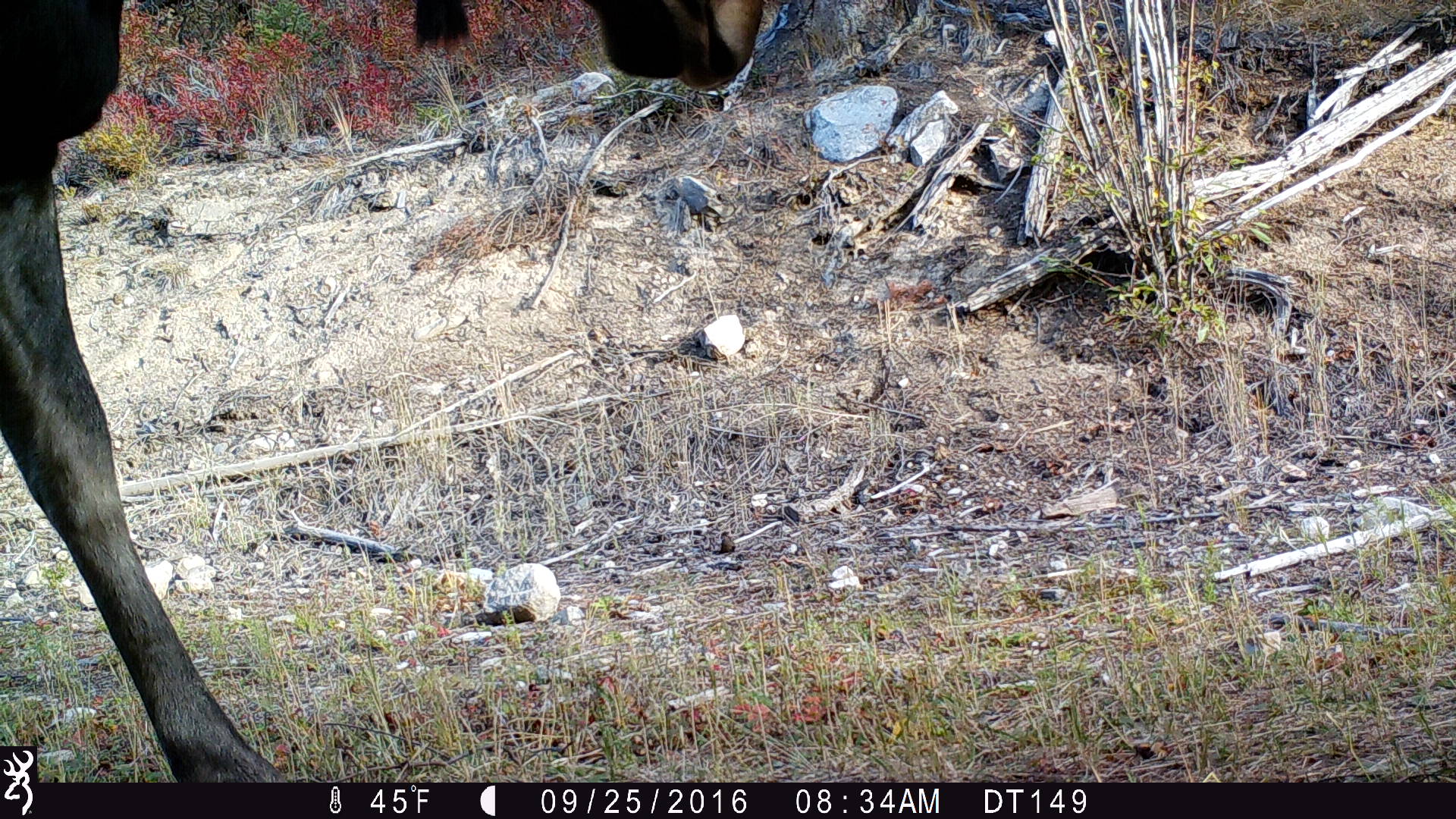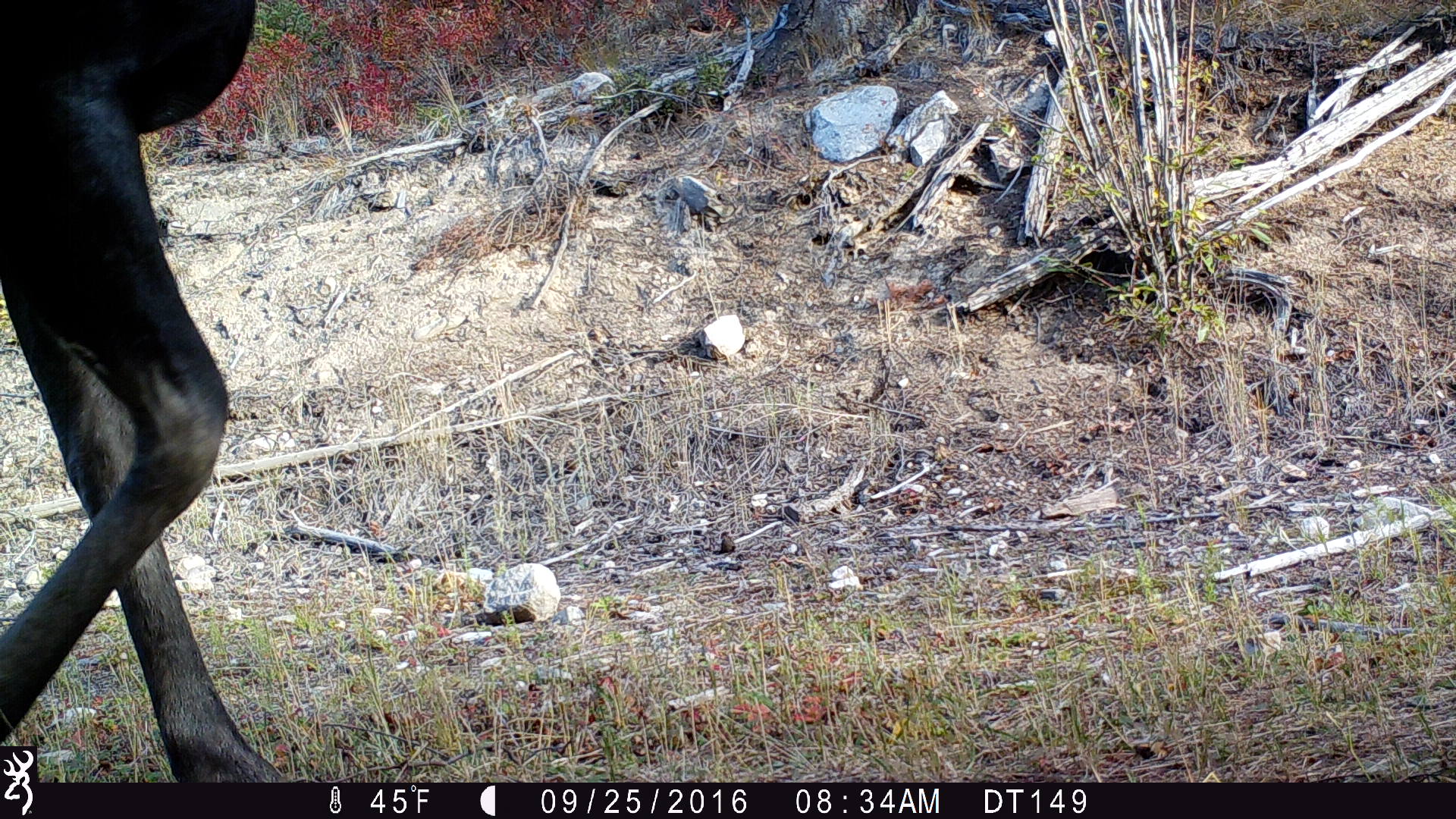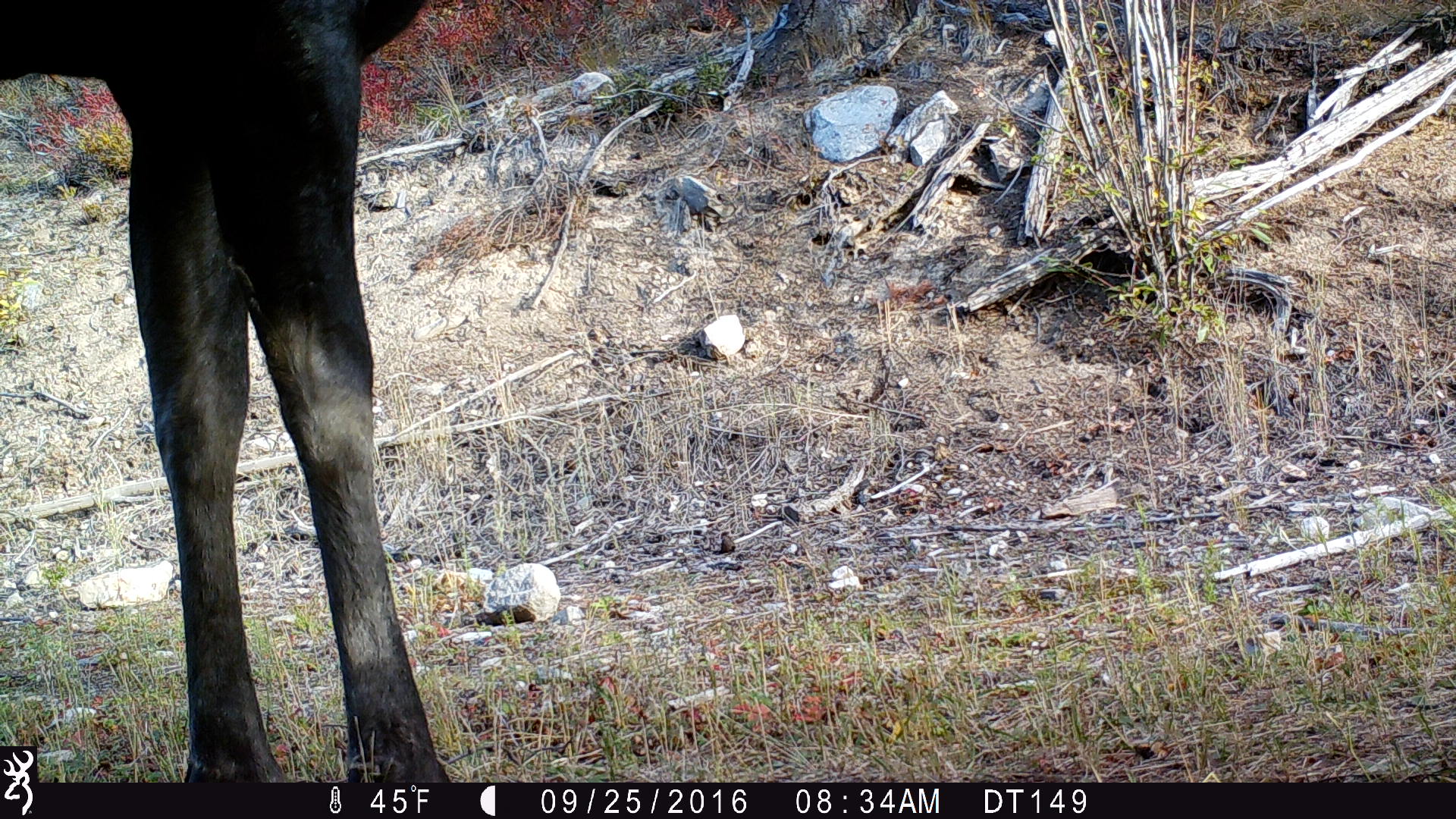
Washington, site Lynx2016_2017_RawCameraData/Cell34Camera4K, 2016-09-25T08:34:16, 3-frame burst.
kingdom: Animalia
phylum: Chordata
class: Mammalia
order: Artiodactyla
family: Cervidae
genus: Alces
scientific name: Alces alces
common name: moose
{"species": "Alces alces (moose)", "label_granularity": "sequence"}